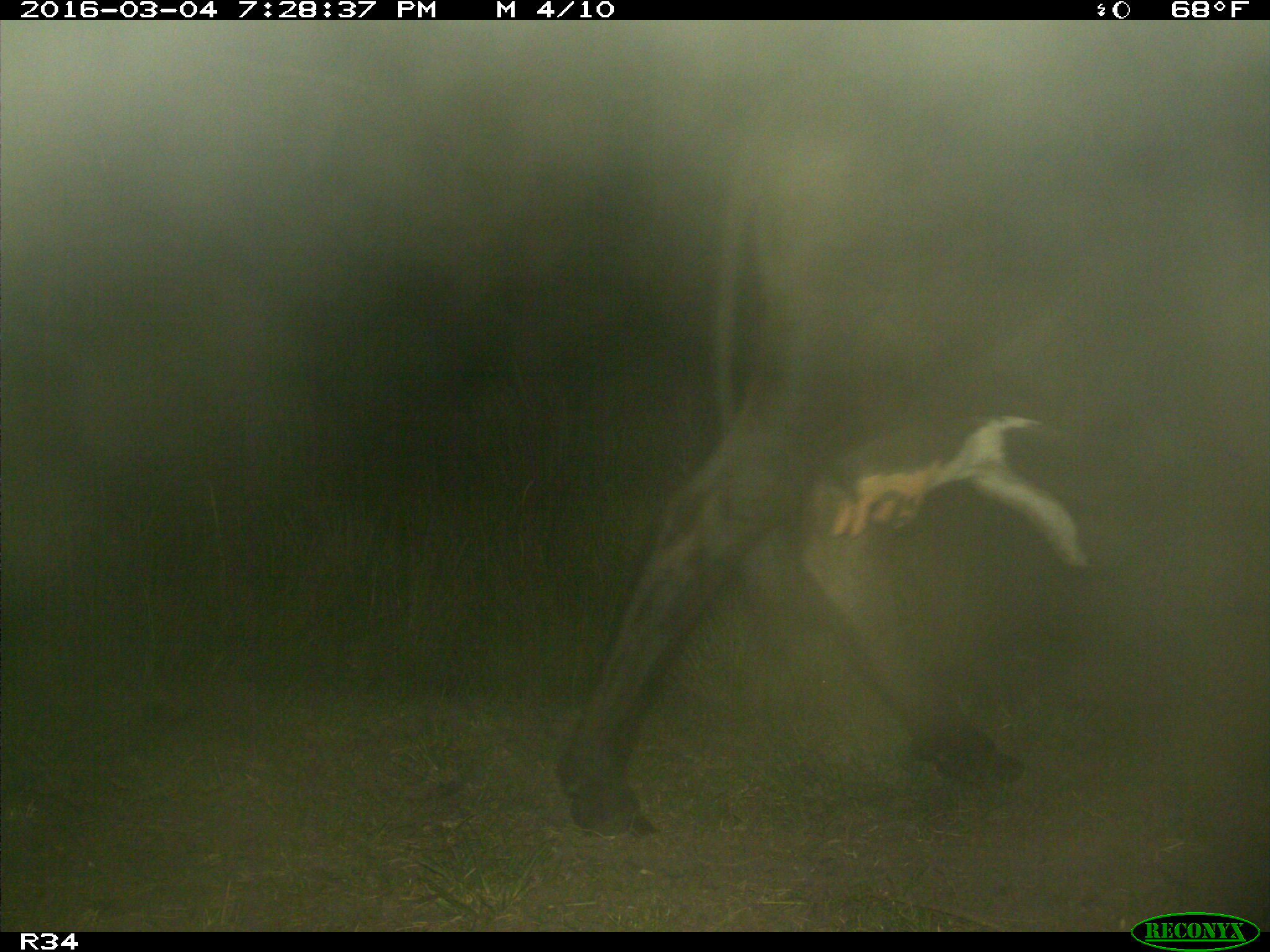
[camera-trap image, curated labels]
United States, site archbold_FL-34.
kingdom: Animalia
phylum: Chordata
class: Mammalia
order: Artiodactyla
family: Bovidae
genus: Bos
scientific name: Bos taurus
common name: domestic cow